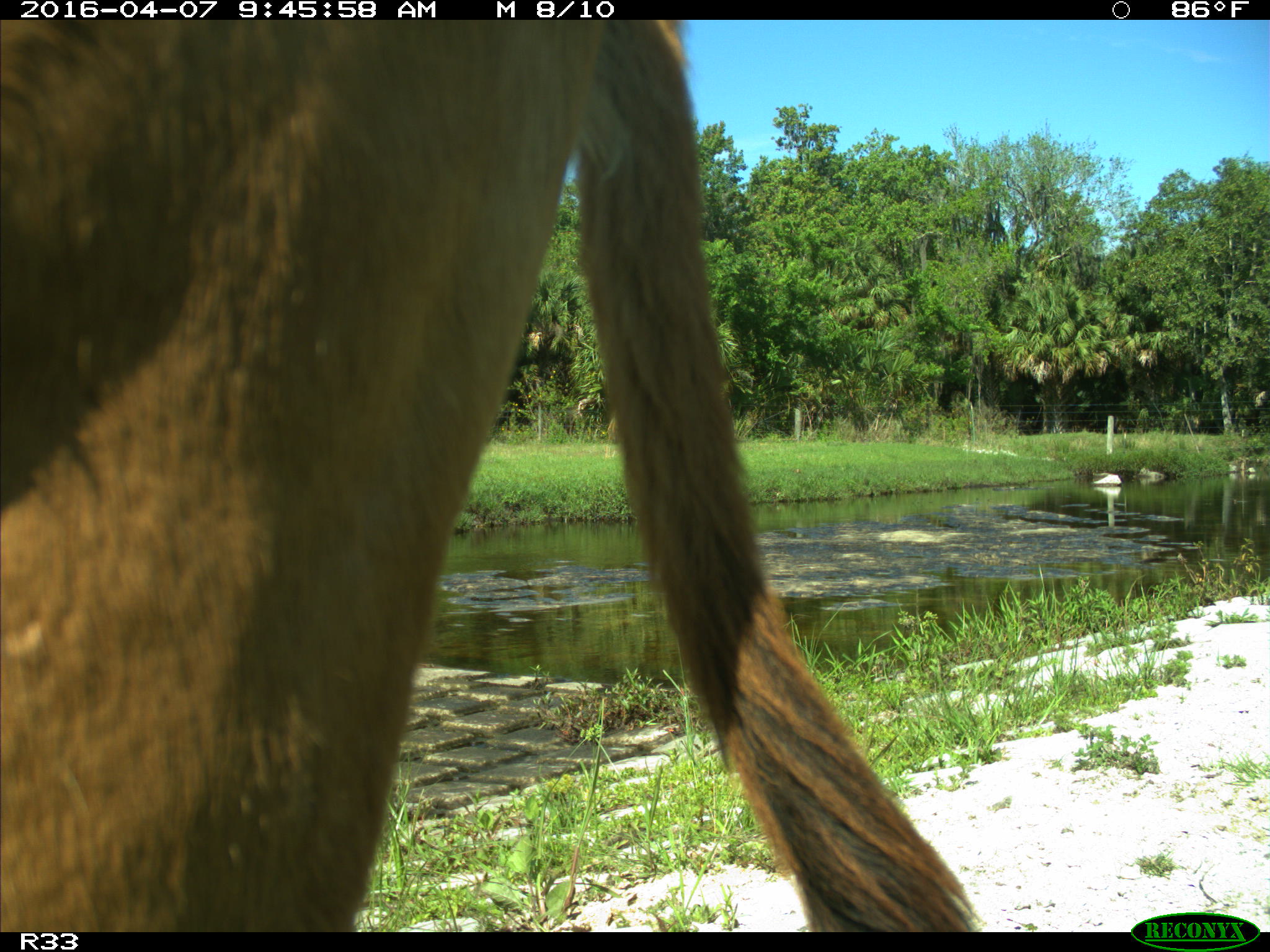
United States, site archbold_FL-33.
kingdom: Animalia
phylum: Chordata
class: Mammalia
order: Artiodactyla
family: Bovidae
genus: Bos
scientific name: Bos taurus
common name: domestic cow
Bos taurus (domestic cow).